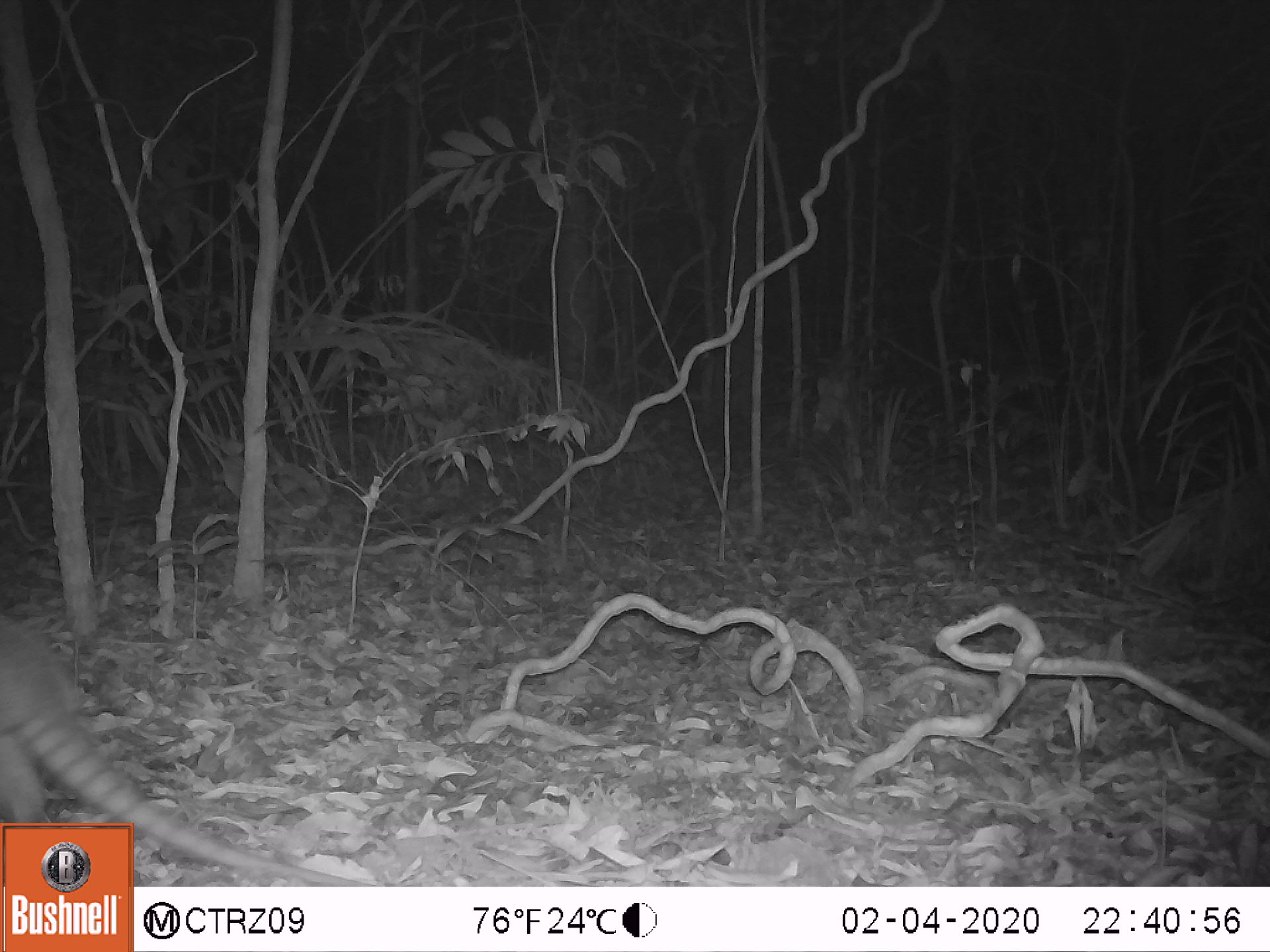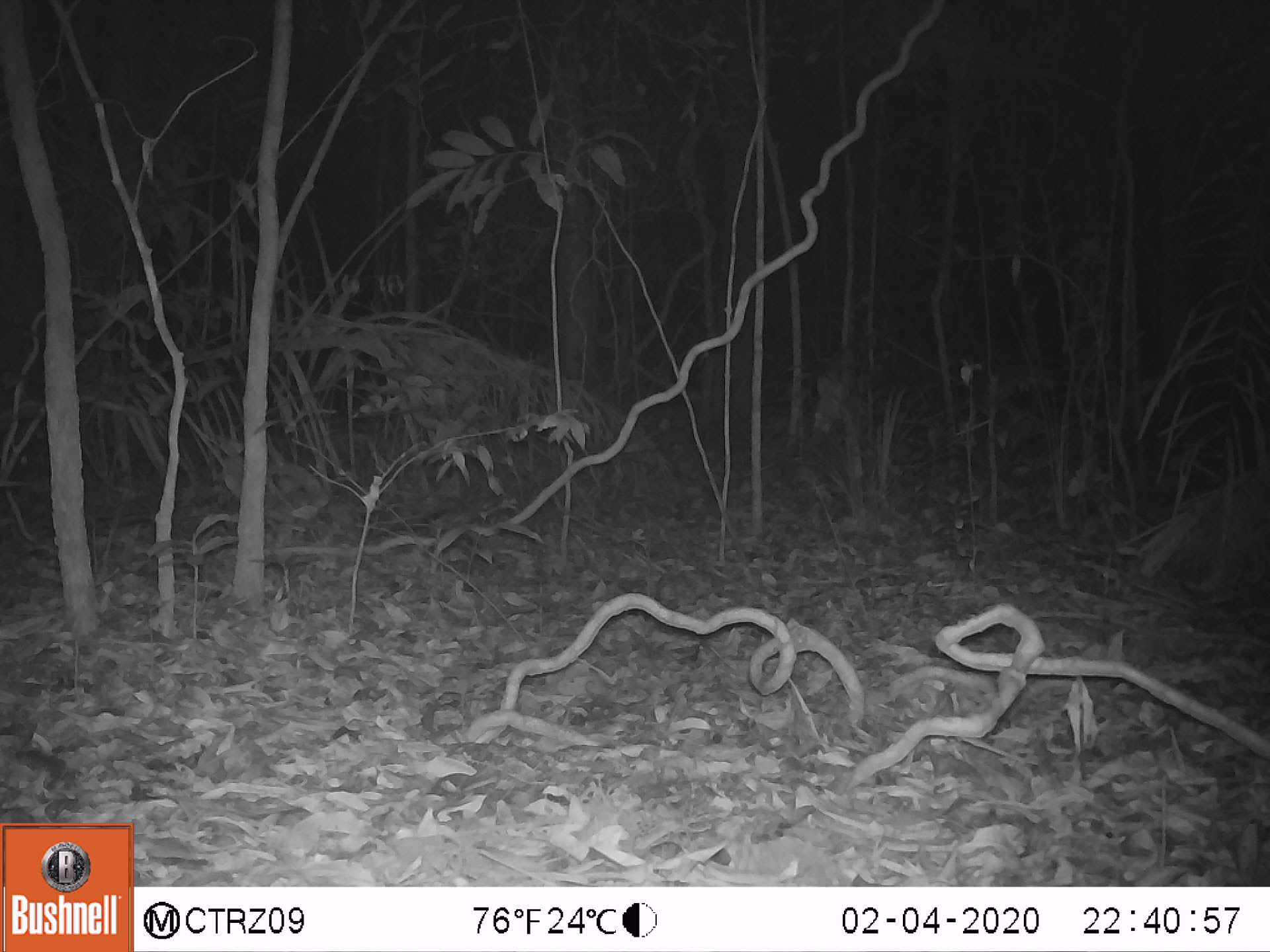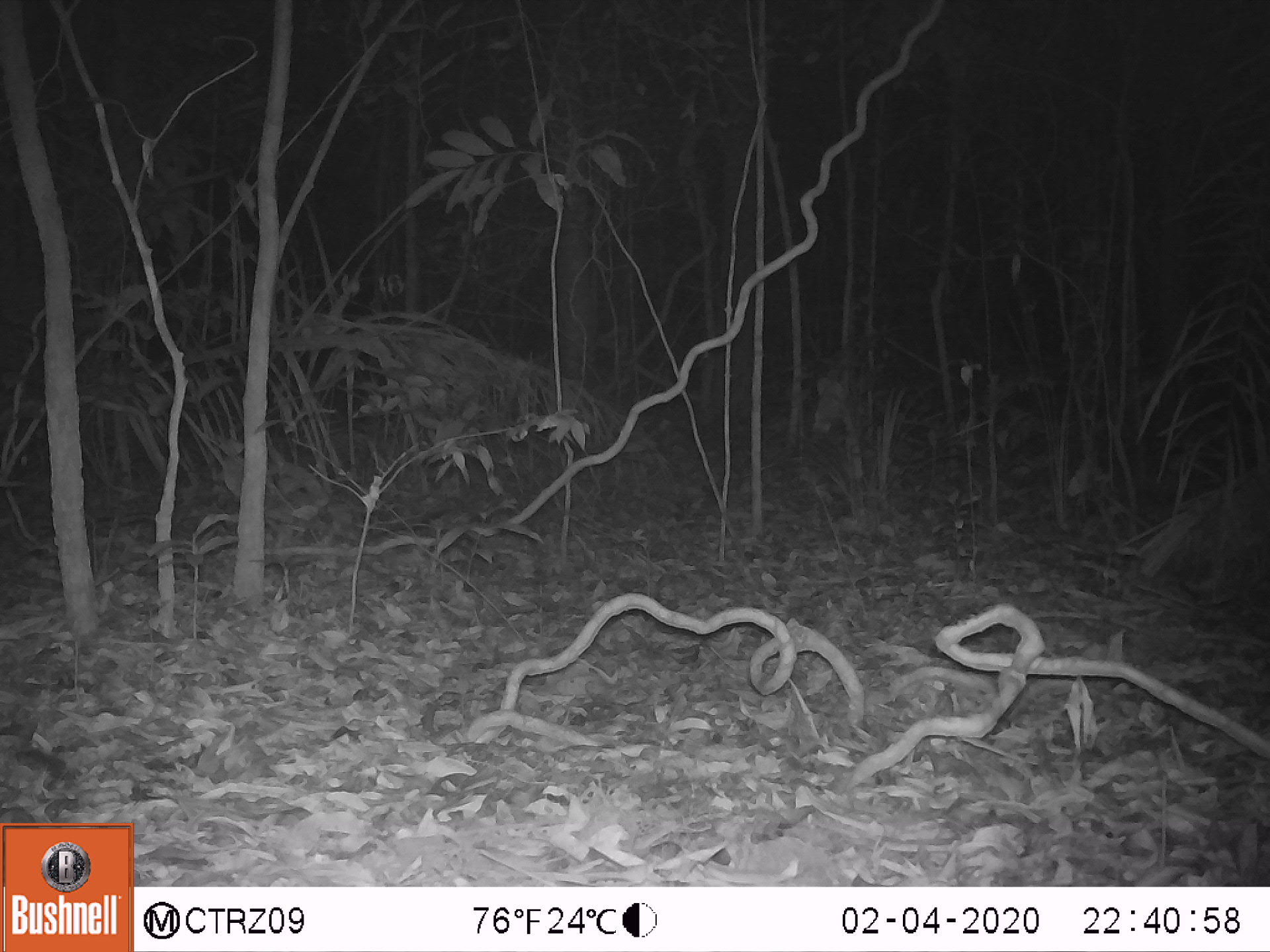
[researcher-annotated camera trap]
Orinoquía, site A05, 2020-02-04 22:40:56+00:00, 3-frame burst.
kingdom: Animalia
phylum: Chordata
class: Mammalia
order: Cingulata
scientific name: Cingulata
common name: armadillo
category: unknown armadillo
Unknown armadillo (armadillo) (Cingulata).